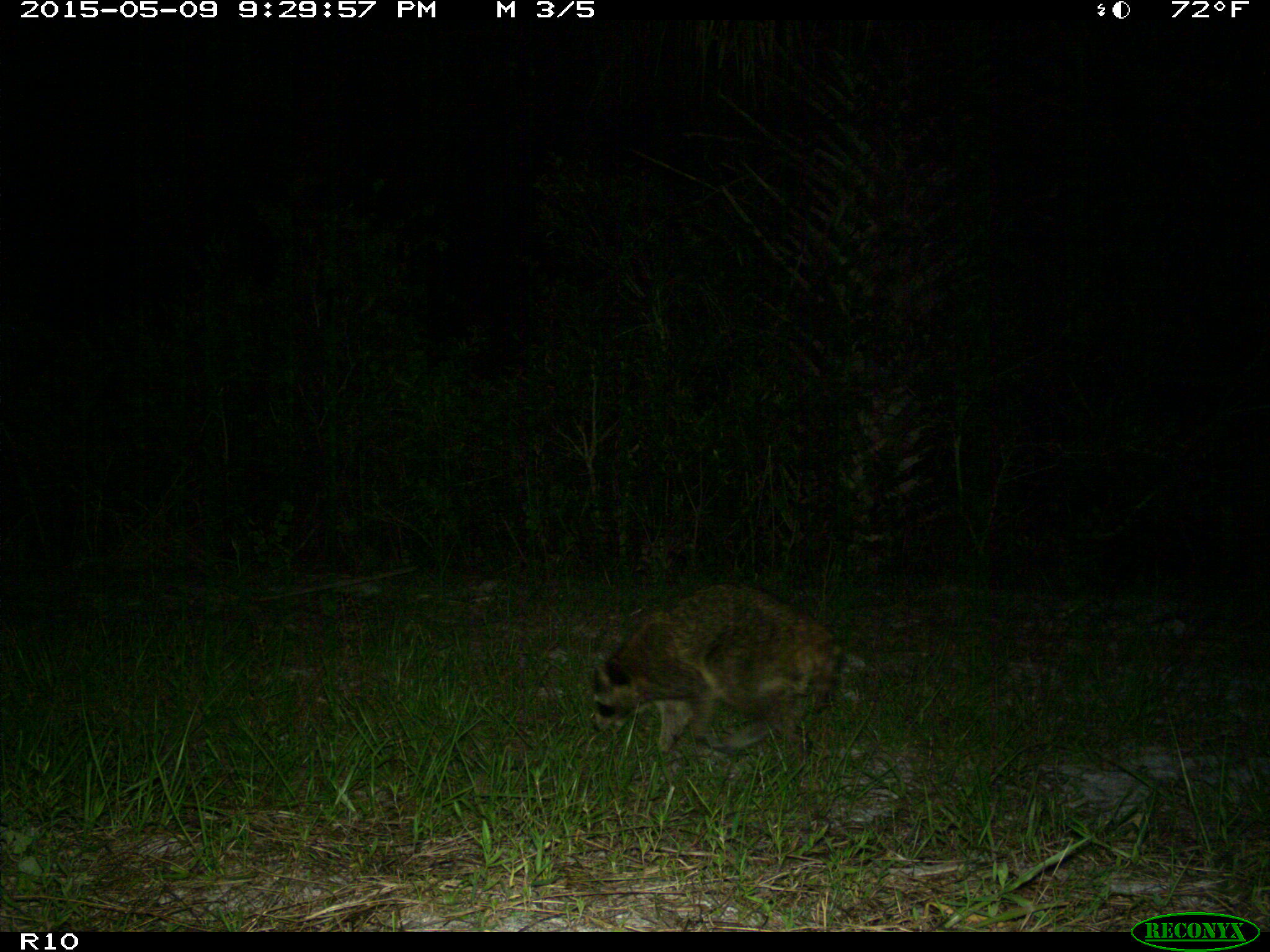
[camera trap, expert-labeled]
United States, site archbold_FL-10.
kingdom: Animalia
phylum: Chordata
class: Mammalia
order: Carnivora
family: Procyonidae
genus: Procyon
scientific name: Procyon lotor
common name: common raccoon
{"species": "Procyon lotor (common raccoon)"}